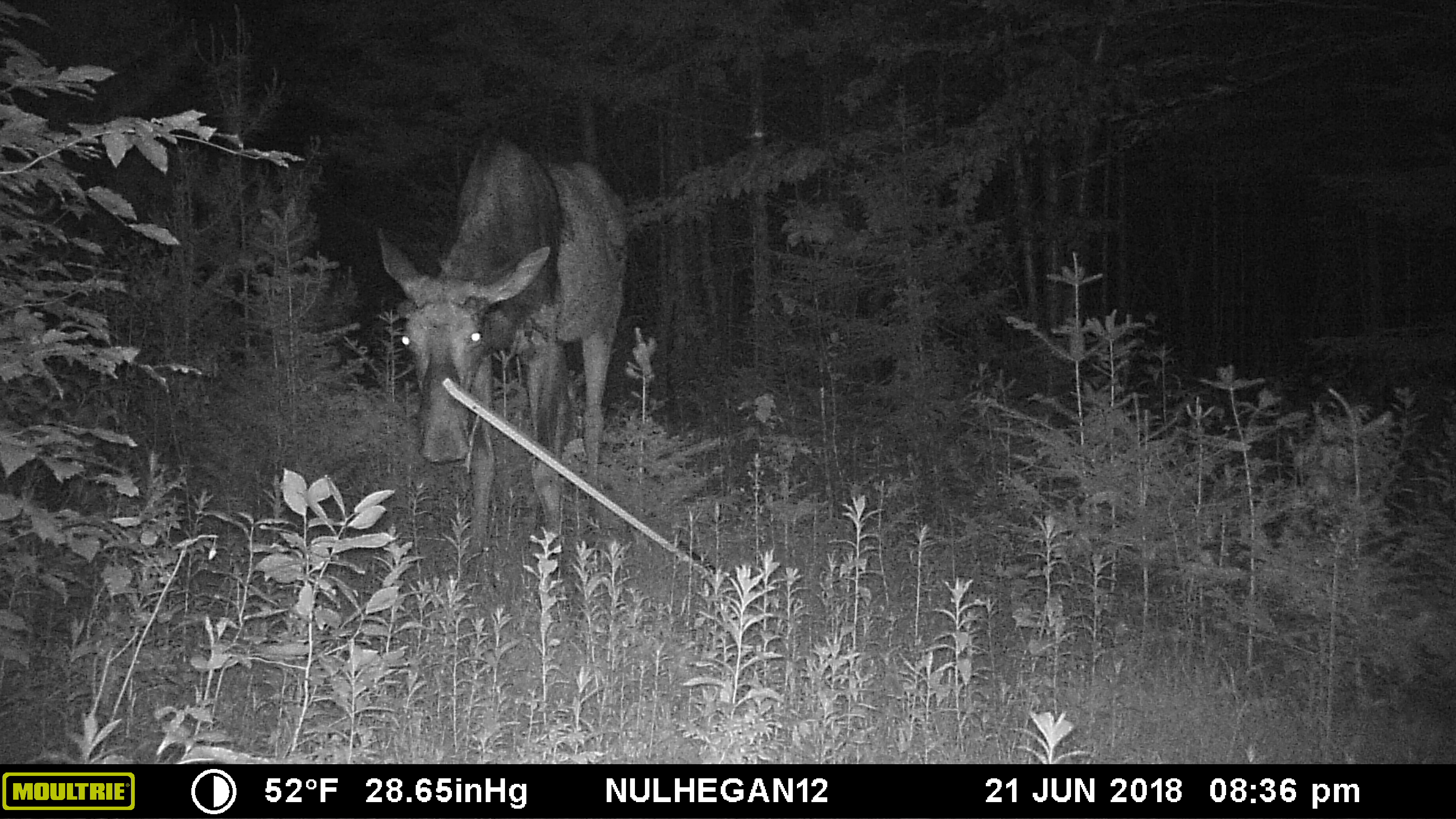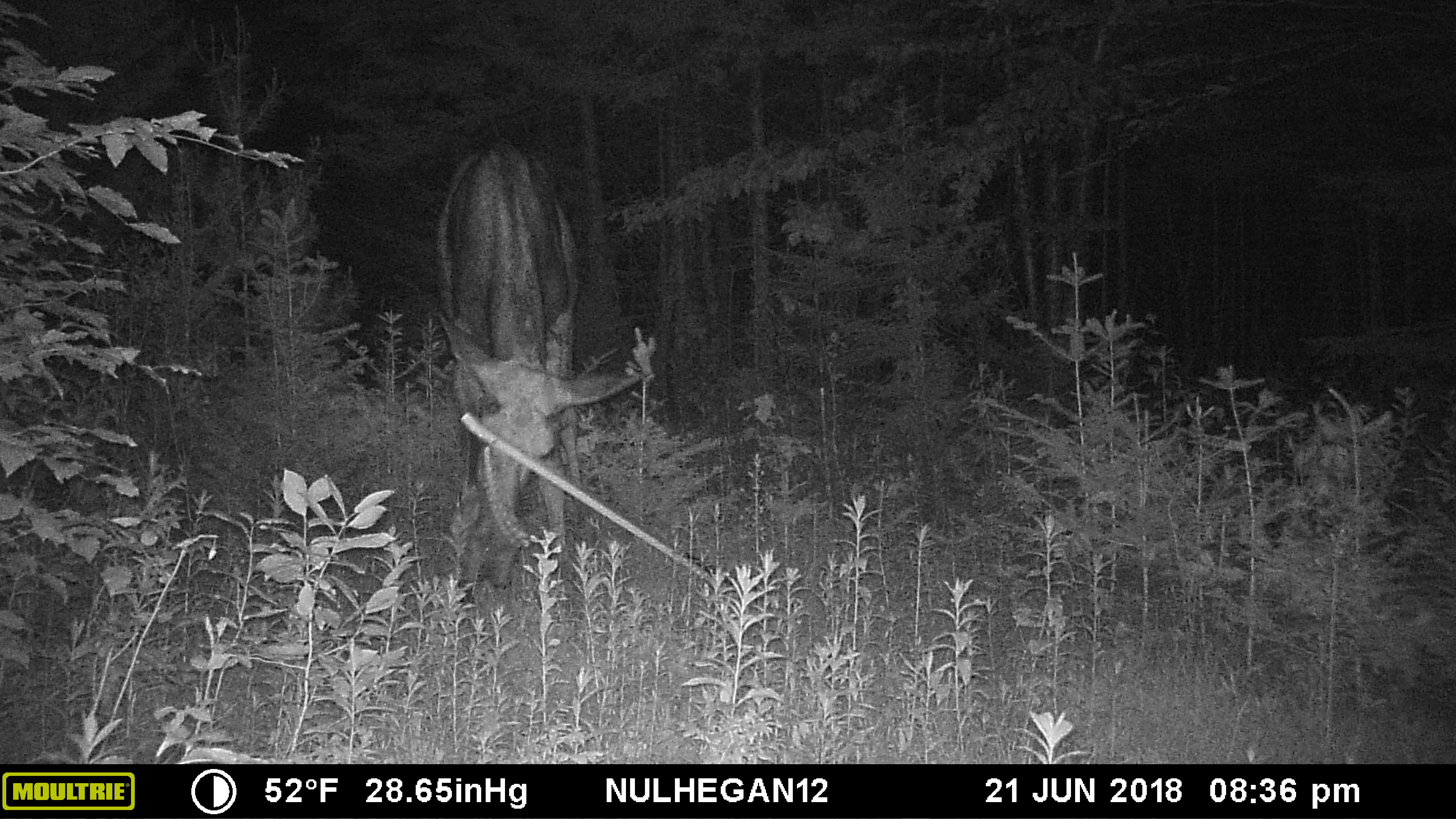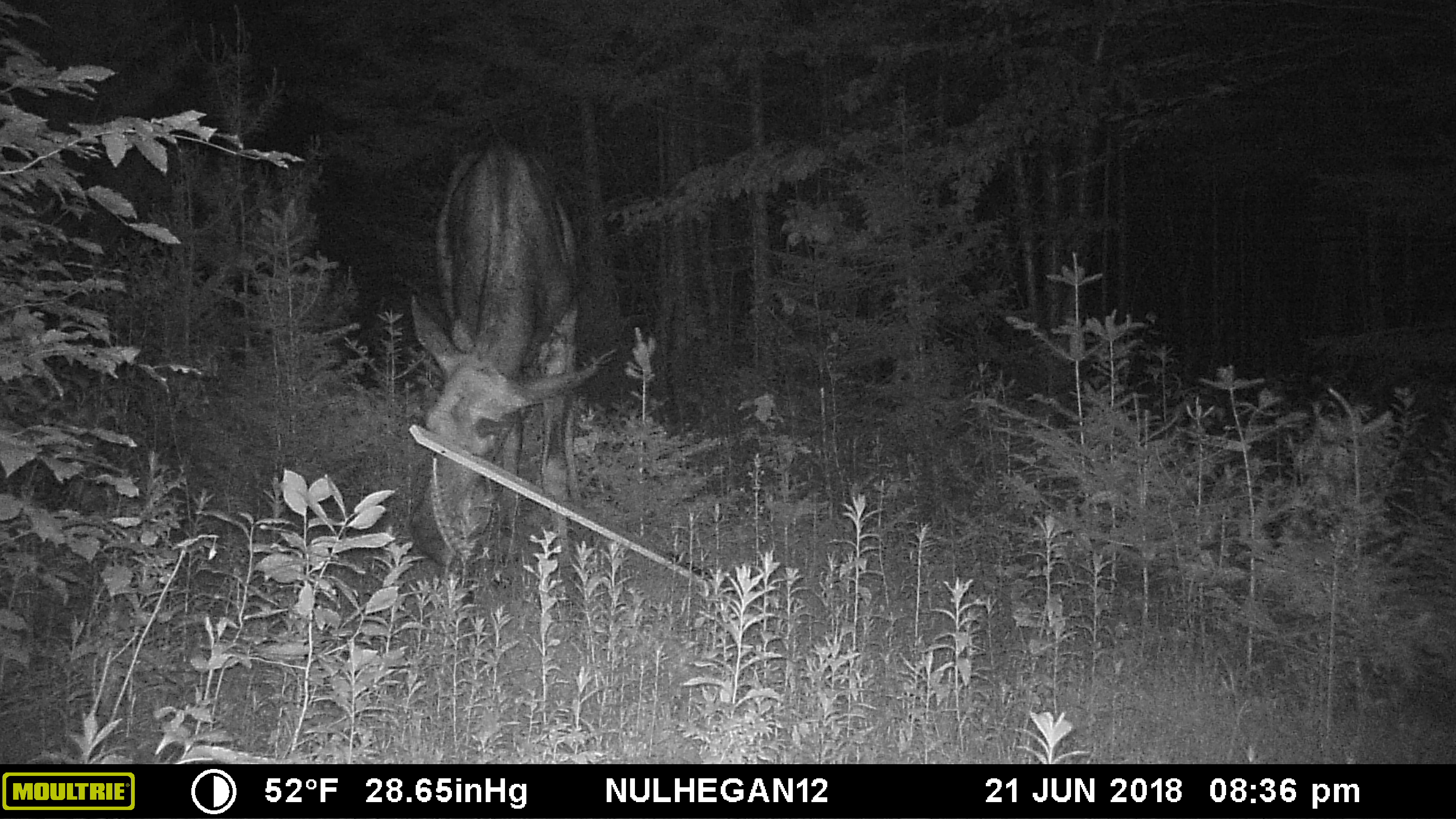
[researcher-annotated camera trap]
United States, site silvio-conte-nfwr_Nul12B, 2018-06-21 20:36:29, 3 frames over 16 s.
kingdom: Animalia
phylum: Chordata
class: Mammalia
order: Artiodactyla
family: Cervidae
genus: Alces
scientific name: Alces alces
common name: moose